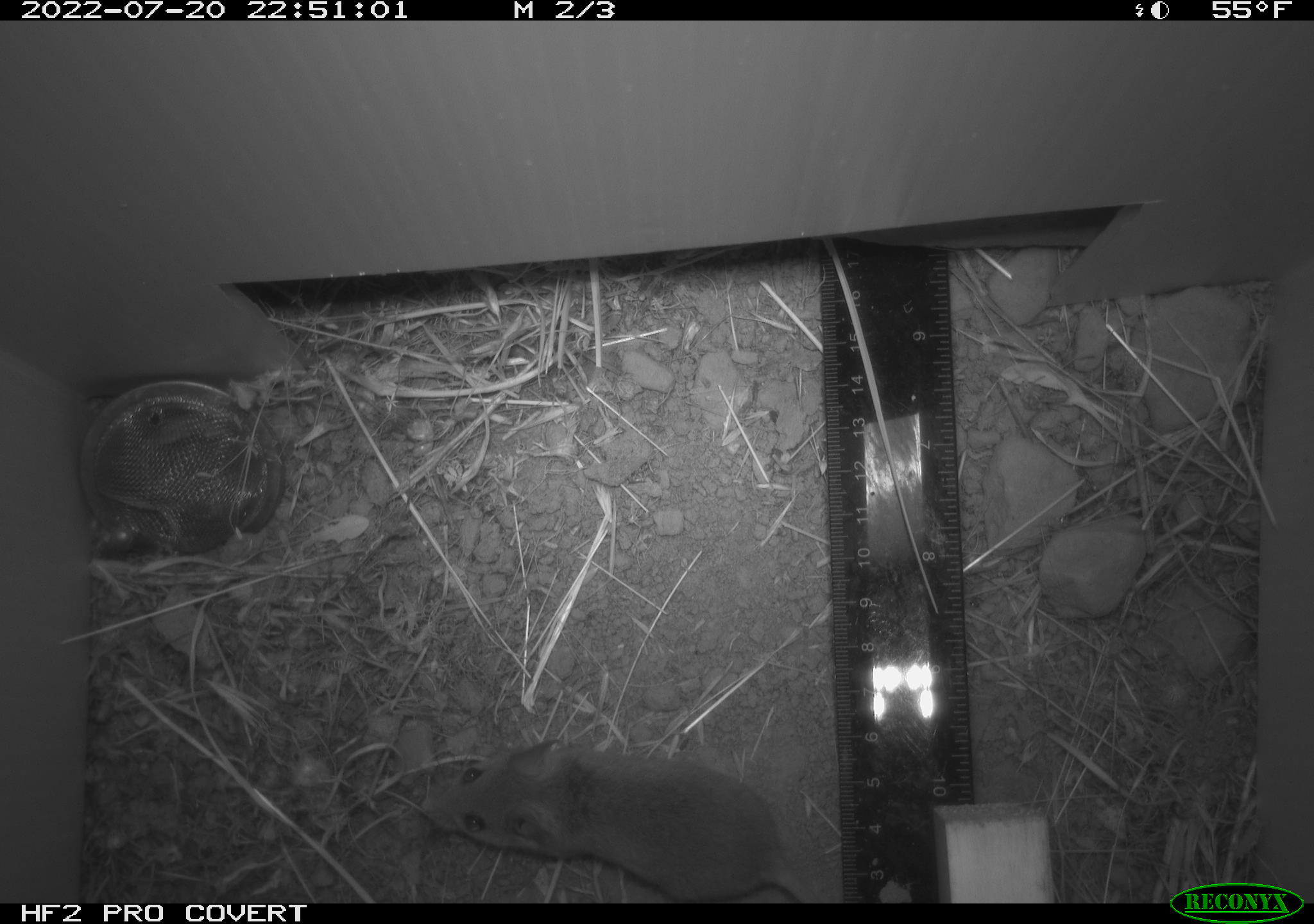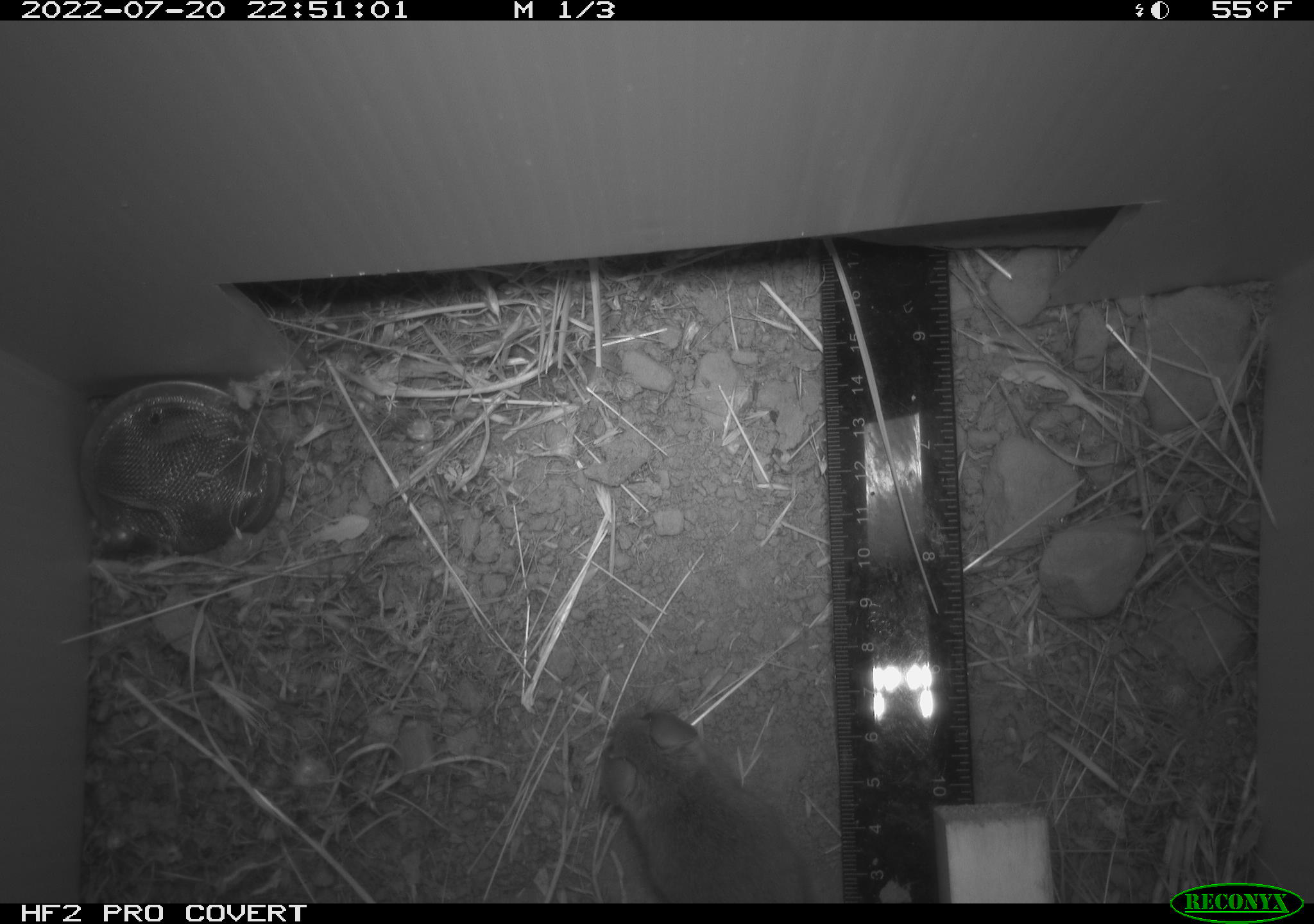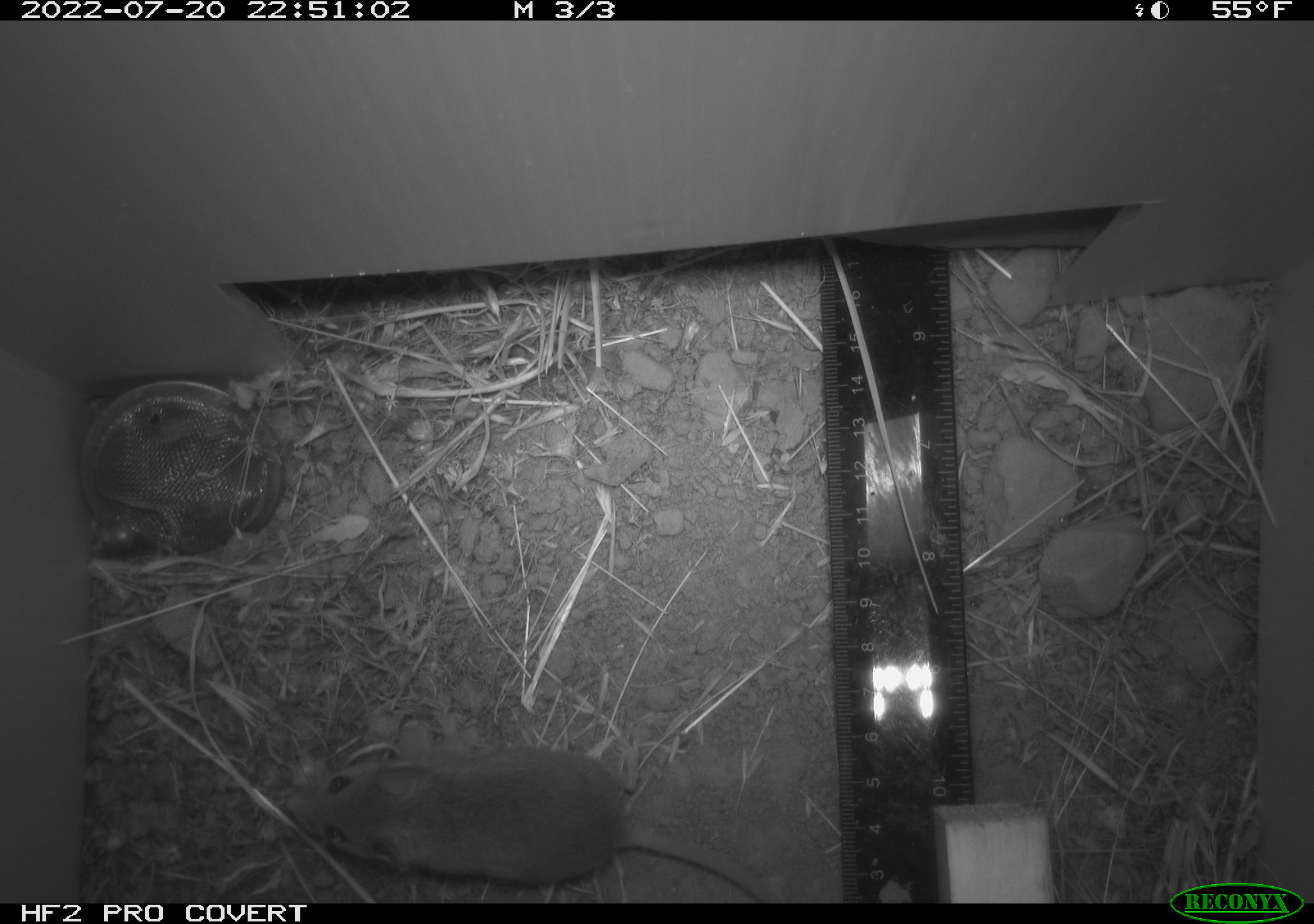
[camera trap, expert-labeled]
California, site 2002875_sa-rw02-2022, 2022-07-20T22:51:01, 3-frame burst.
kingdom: Animalia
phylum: Chordata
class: Mammalia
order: Rodentia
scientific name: Rodentia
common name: mouse species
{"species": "mouse species (Rodentia)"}